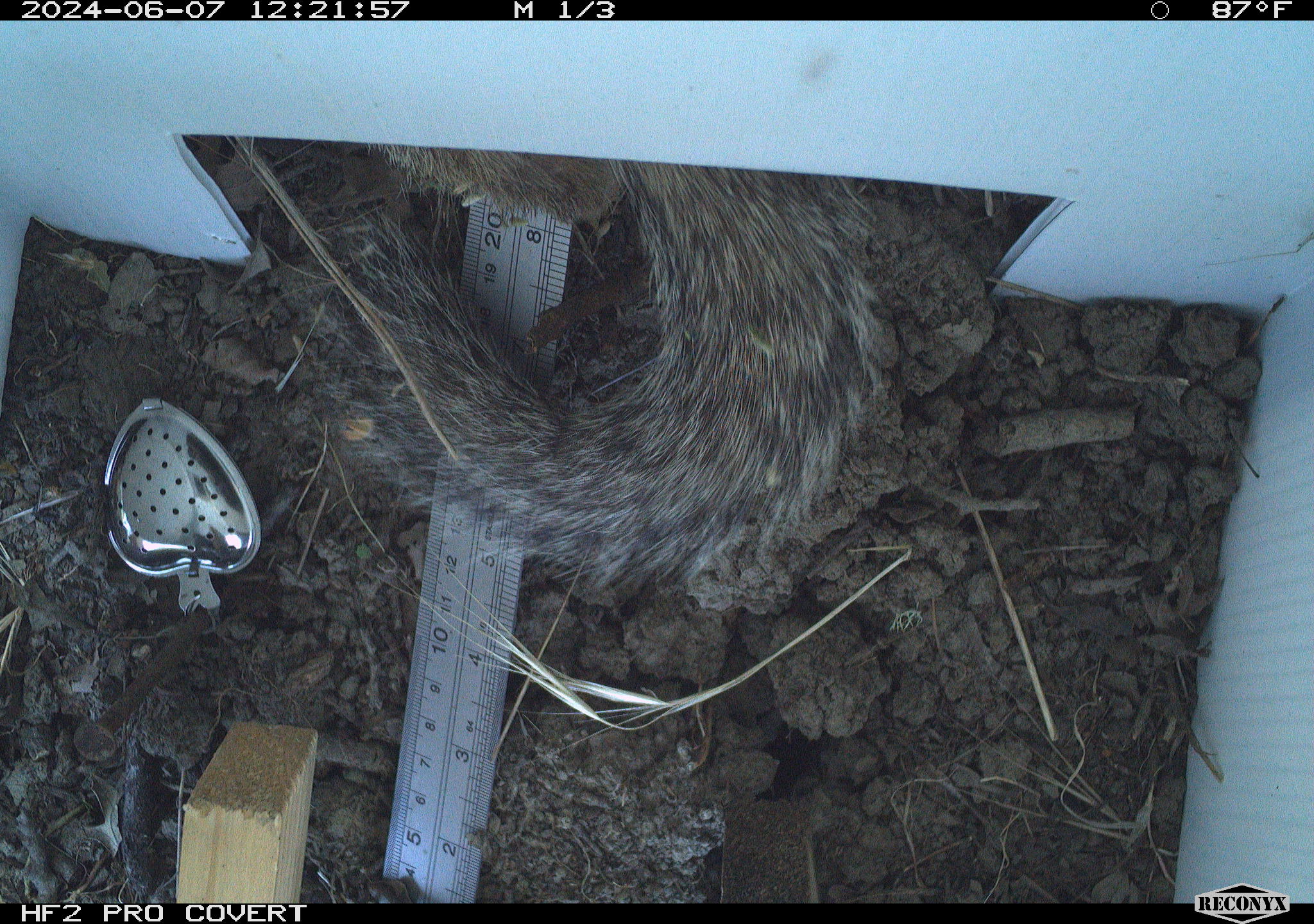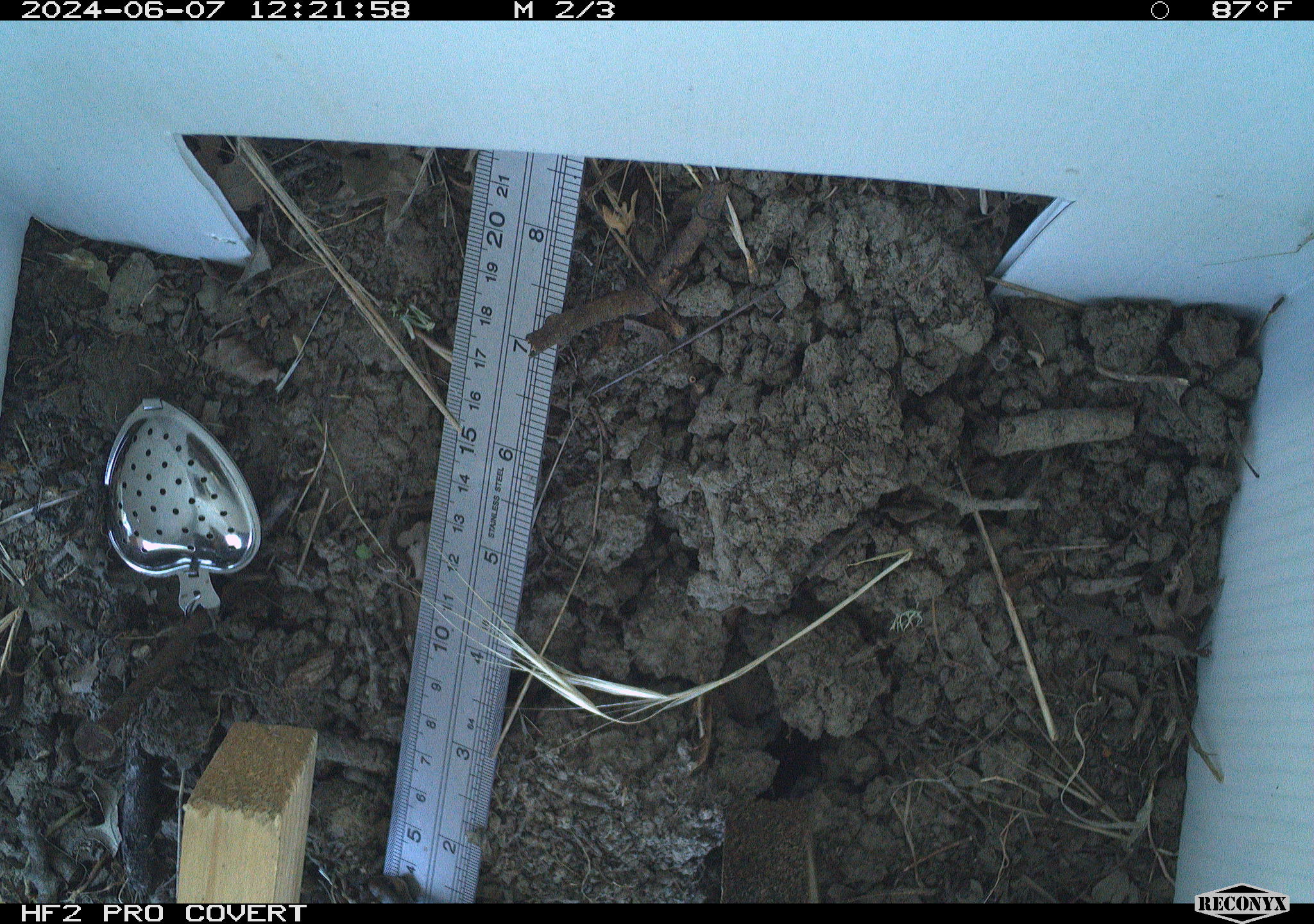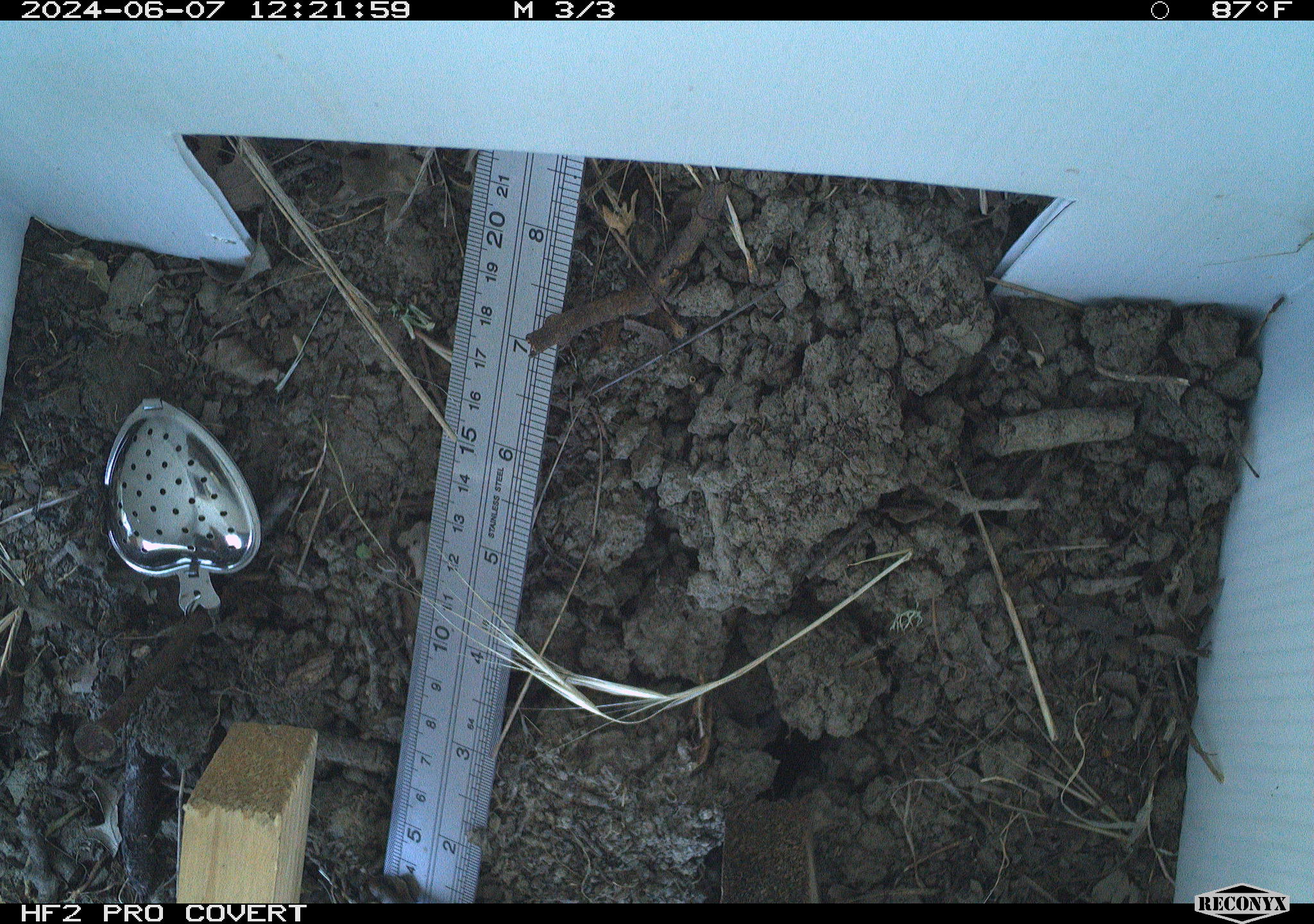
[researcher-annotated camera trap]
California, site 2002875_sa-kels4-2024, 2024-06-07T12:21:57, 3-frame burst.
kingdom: Animalia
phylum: Chordata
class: Mammalia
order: Rodentia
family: Sciuridae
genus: Otospermophilus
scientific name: Otospermophilus beecheyi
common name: california ground squirrel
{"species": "california ground squirrel (Otospermophilus beecheyi)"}